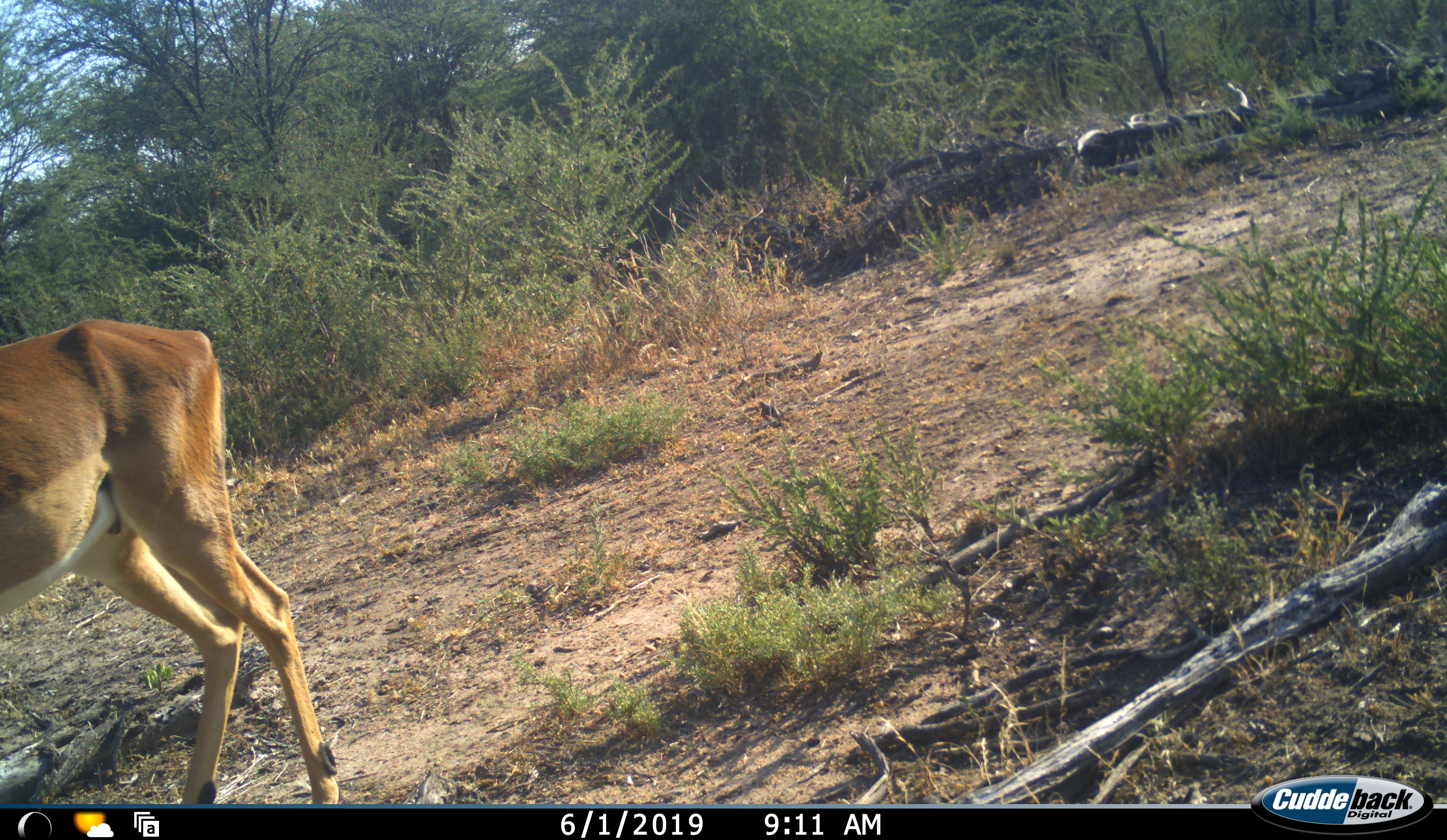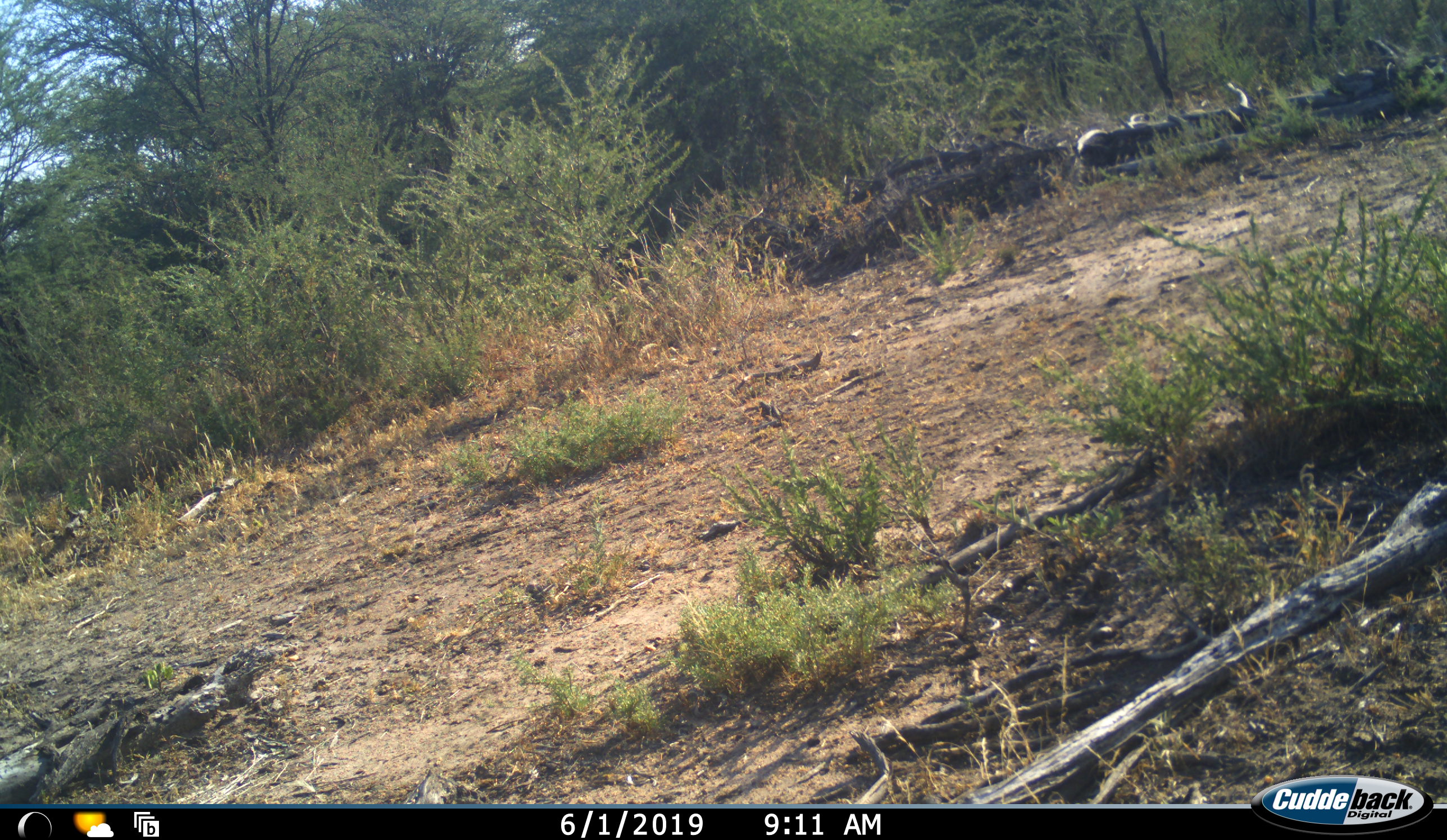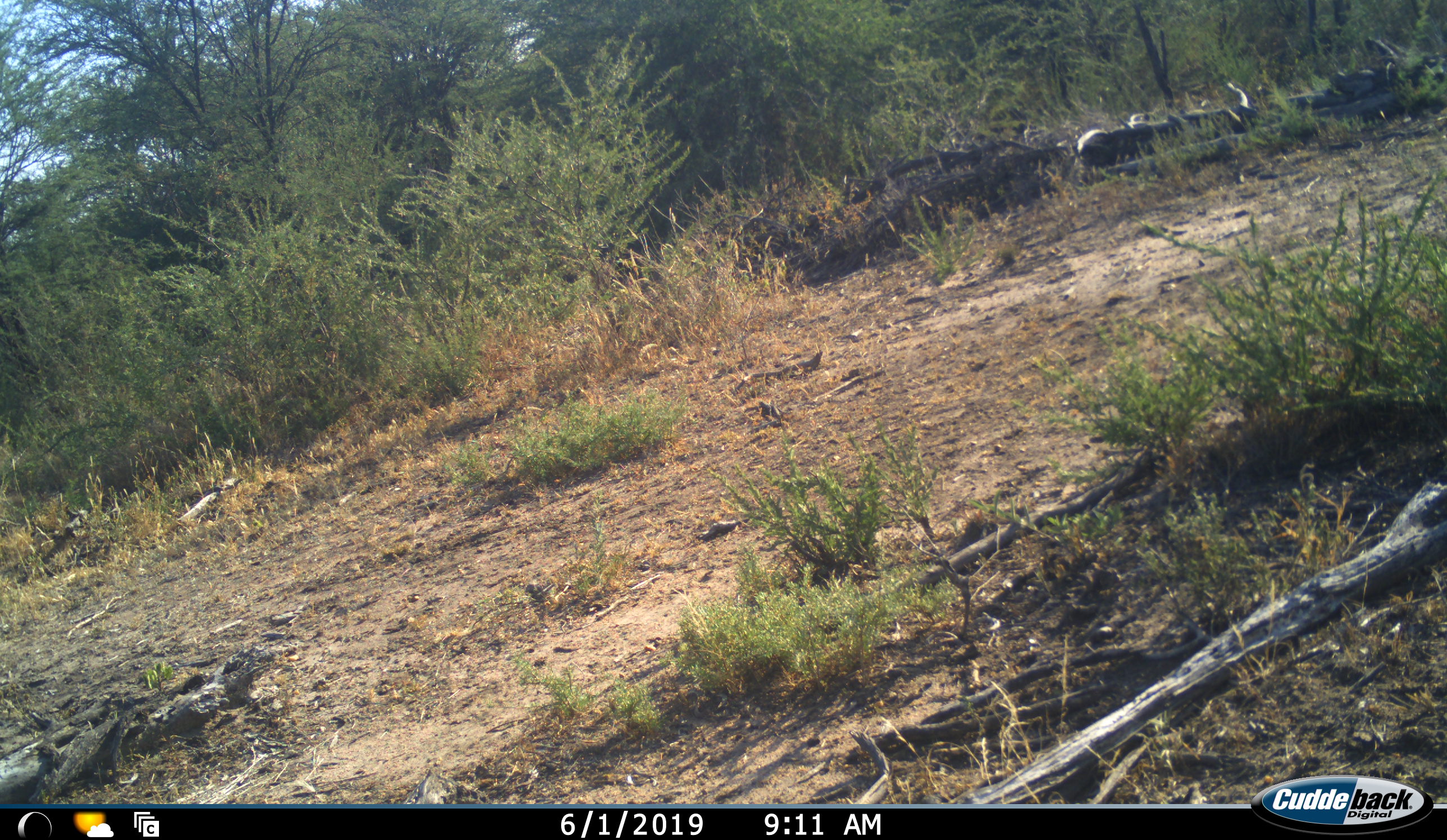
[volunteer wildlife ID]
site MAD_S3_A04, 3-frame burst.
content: unidentified animal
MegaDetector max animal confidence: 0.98